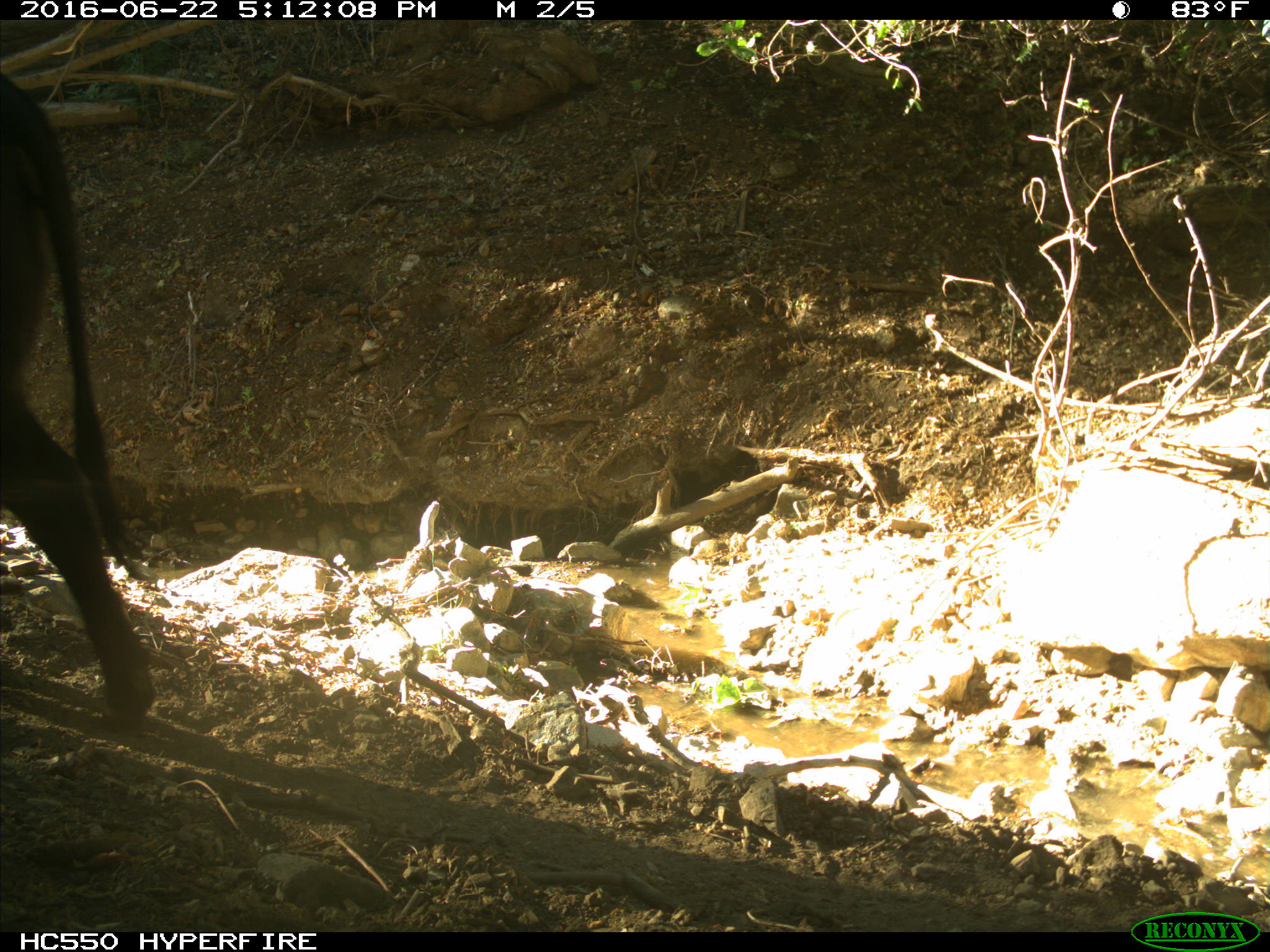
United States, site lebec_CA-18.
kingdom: Animalia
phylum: Chordata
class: Mammalia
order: Artiodactyla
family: Bovidae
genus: Bos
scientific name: Bos taurus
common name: domestic cow